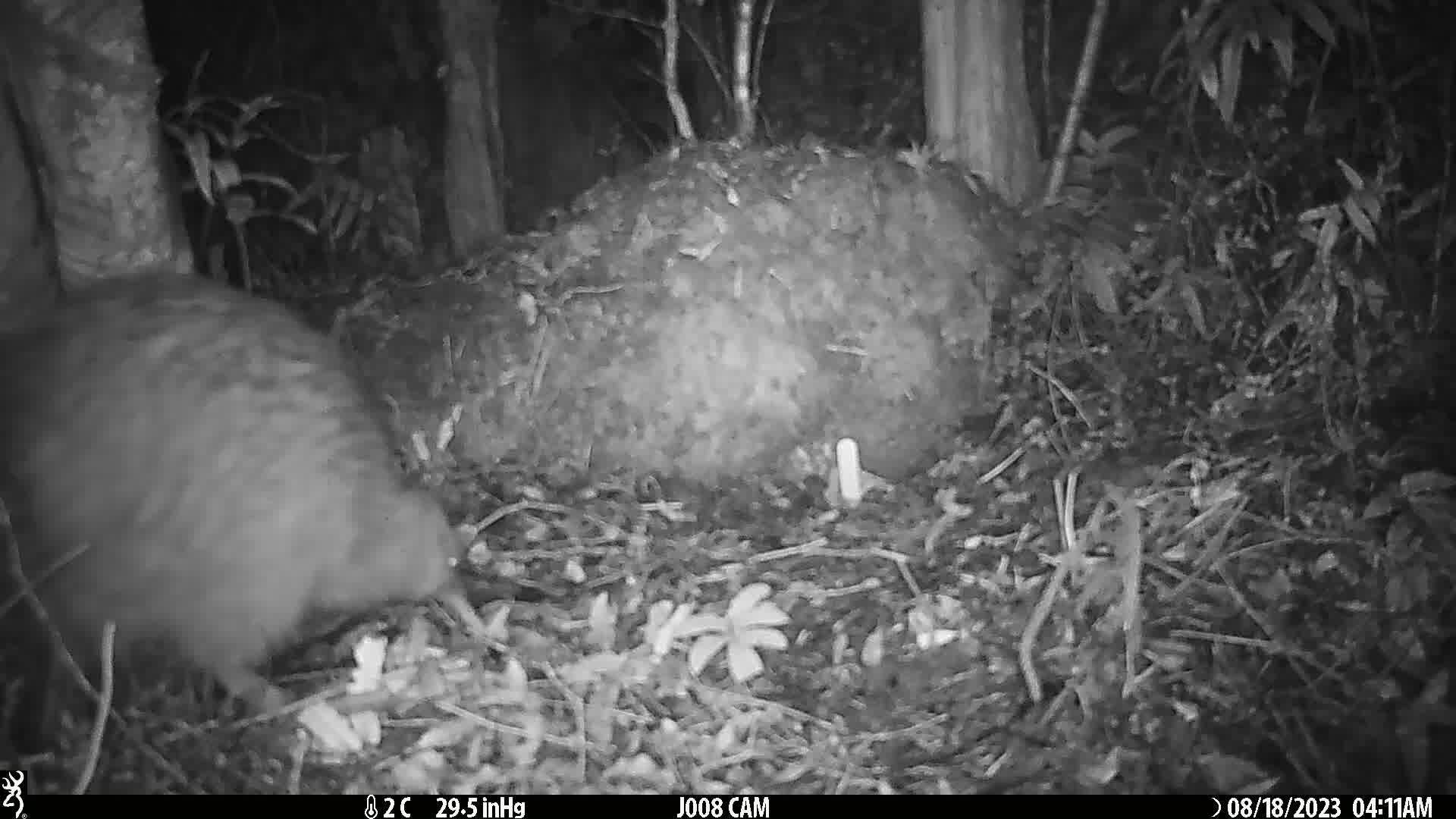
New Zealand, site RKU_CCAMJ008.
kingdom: Animalia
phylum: Chordata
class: Aves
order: Apterygiformes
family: Apterygidae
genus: Apteryx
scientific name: Apteryx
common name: kiwi